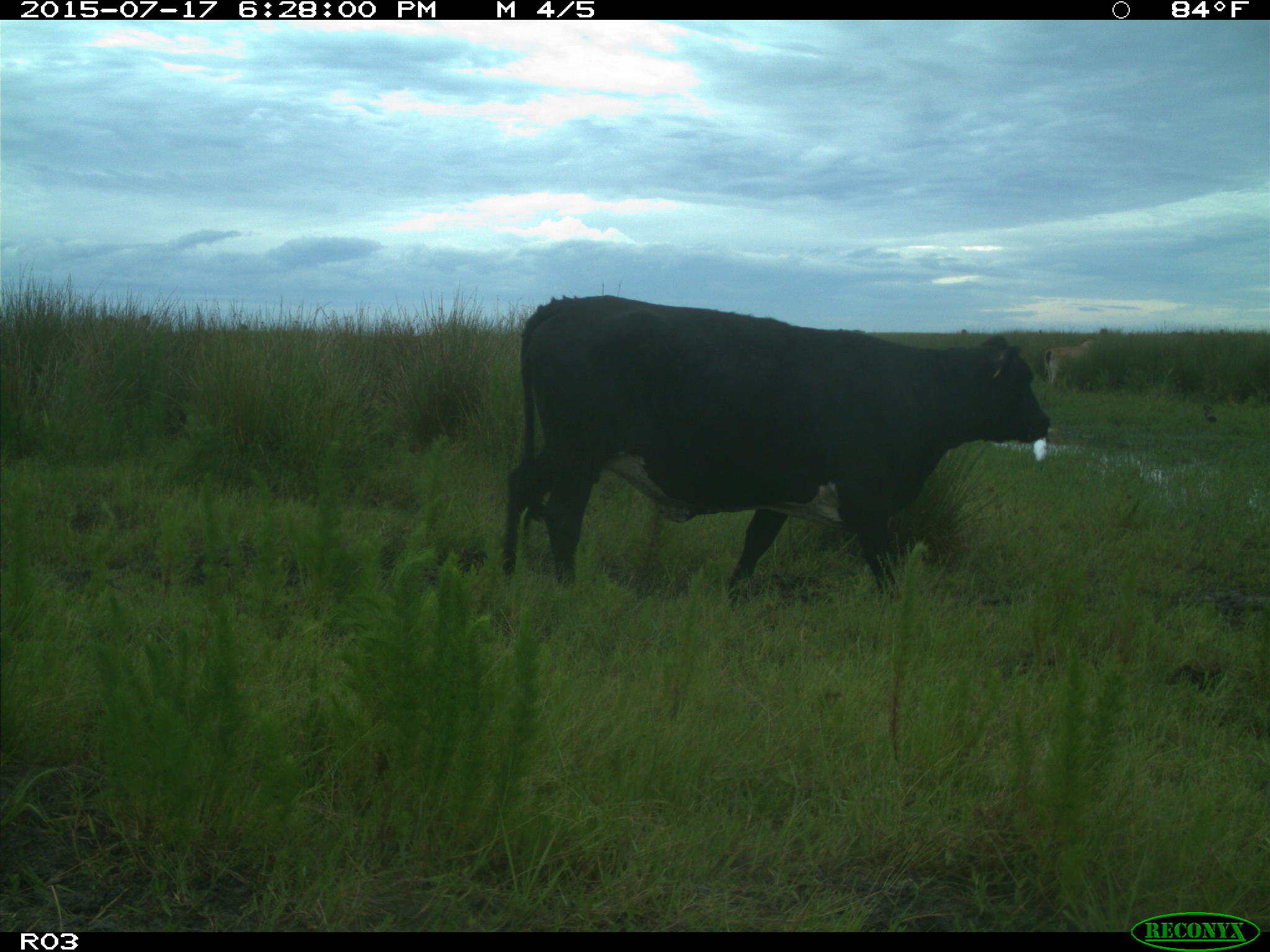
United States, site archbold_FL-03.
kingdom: Animalia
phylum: Chordata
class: Mammalia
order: Artiodactyla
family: Bovidae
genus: Bos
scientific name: Bos taurus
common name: domestic cow